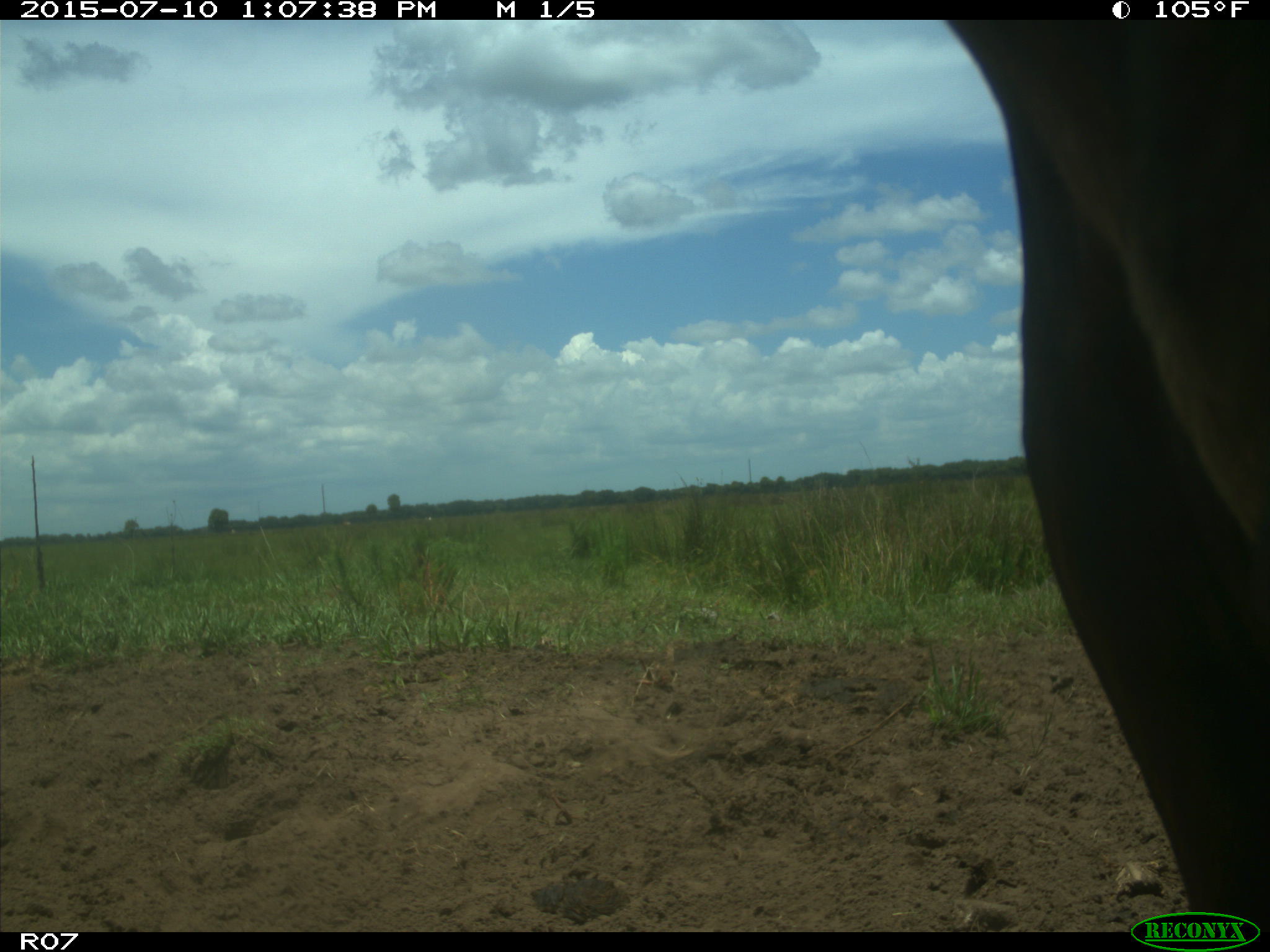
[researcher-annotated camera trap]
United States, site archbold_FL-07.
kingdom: Animalia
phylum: Chordata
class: Mammalia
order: Artiodactyla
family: Bovidae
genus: Bos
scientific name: Bos taurus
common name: domestic cow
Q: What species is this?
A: Bos taurus (domestic cow).